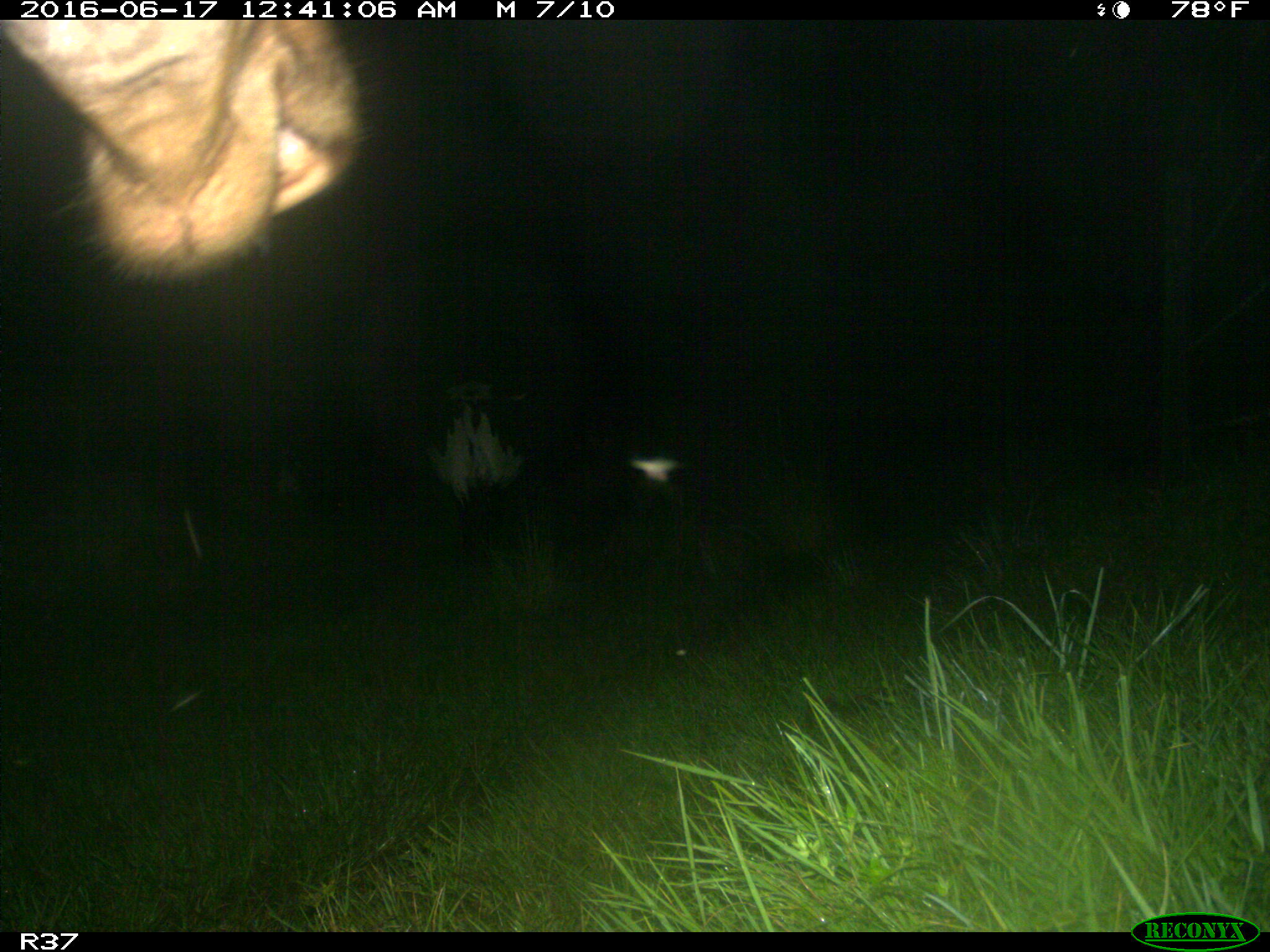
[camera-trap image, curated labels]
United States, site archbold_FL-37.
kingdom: Animalia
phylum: Chordata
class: Mammalia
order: Artiodactyla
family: Bovidae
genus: Bos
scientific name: Bos taurus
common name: domestic cow